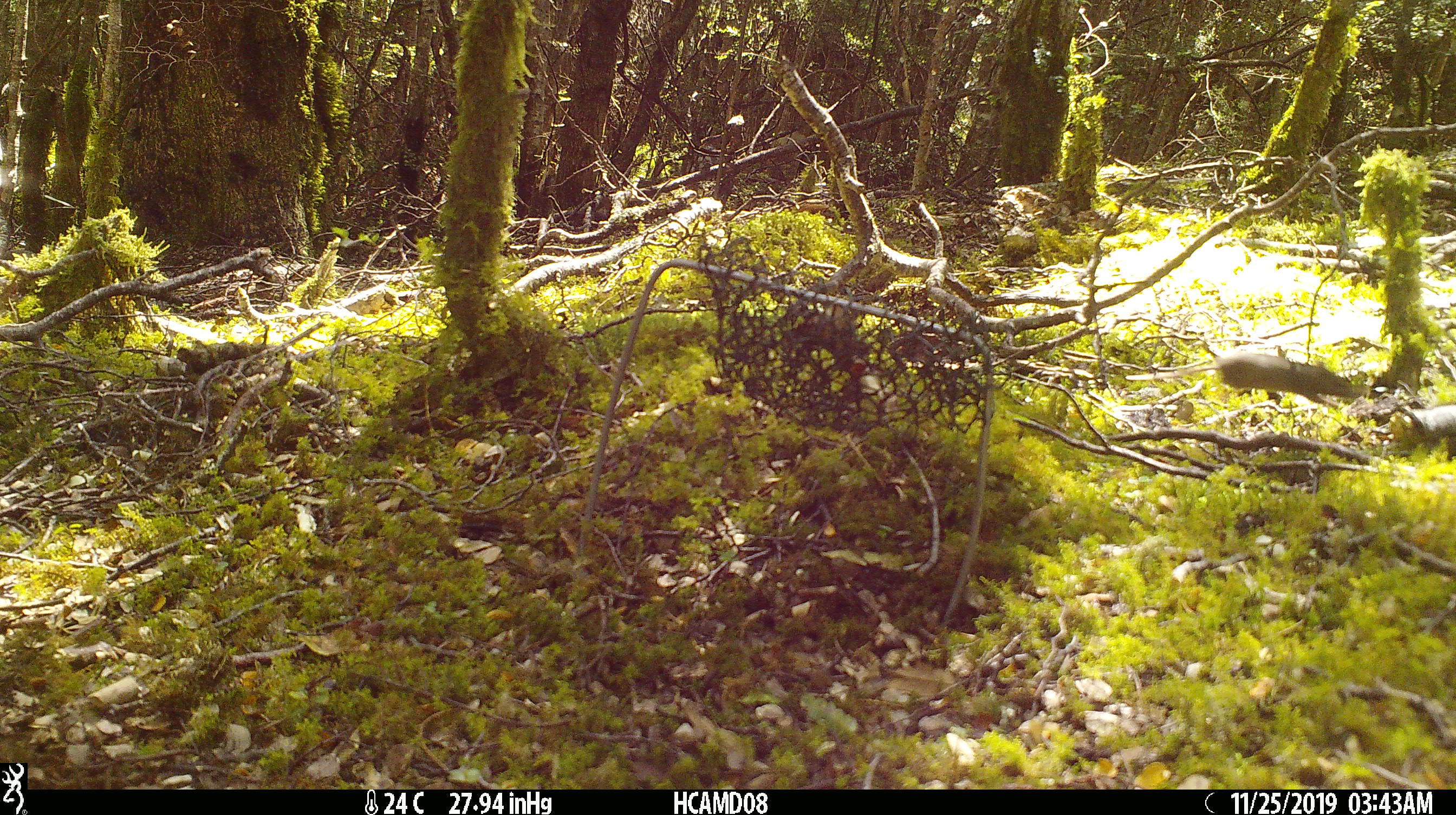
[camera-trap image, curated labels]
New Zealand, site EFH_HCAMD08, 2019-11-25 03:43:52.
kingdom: Animalia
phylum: Chordata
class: Mammalia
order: Rodentia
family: Muridae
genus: Mus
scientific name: Mus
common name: mouse